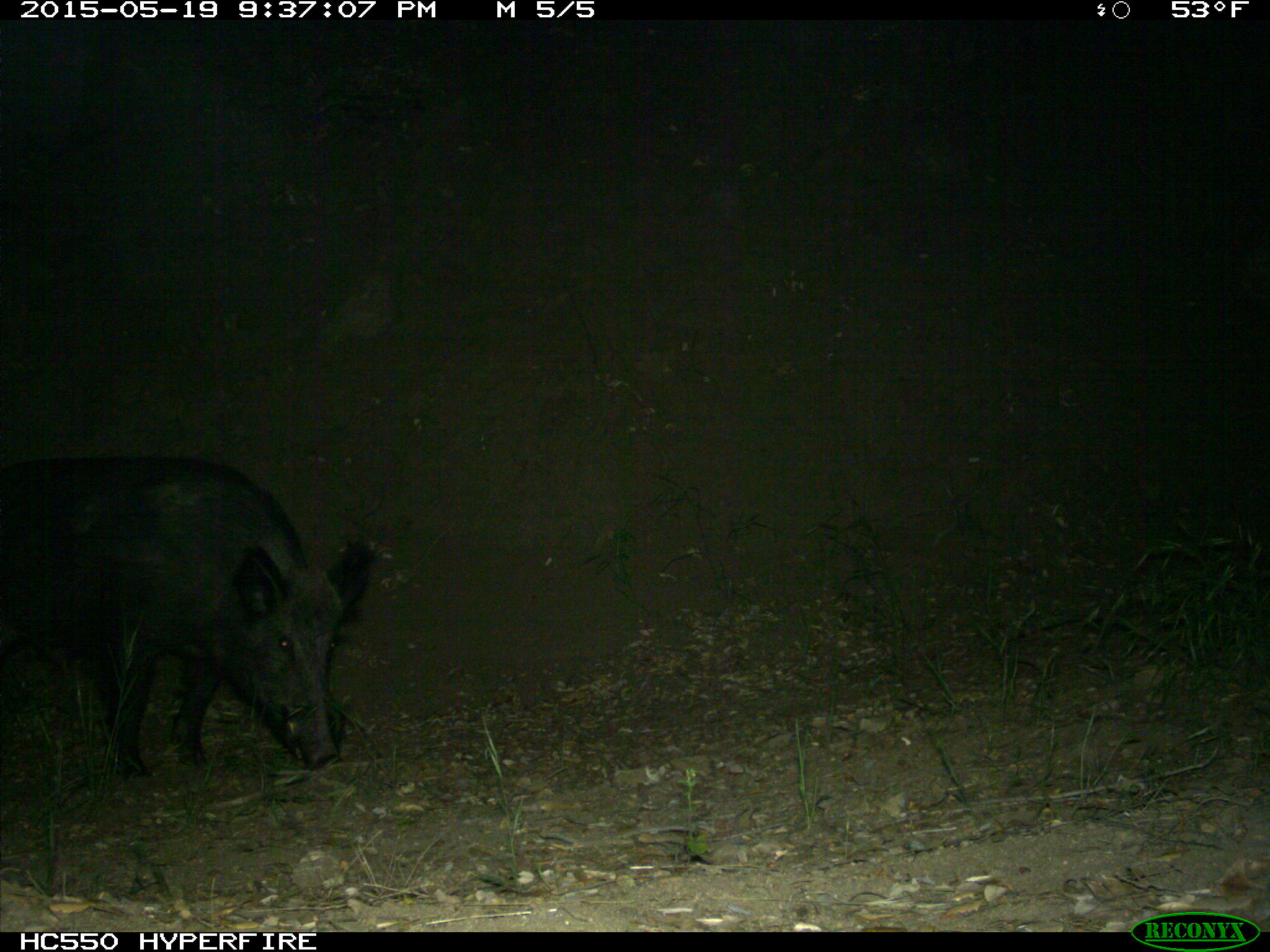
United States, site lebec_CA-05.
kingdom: Animalia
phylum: Chordata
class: Mammalia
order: Artiodactyla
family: Suidae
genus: Sus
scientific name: Sus scrofa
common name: wild boar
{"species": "Sus scrofa (wild boar)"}